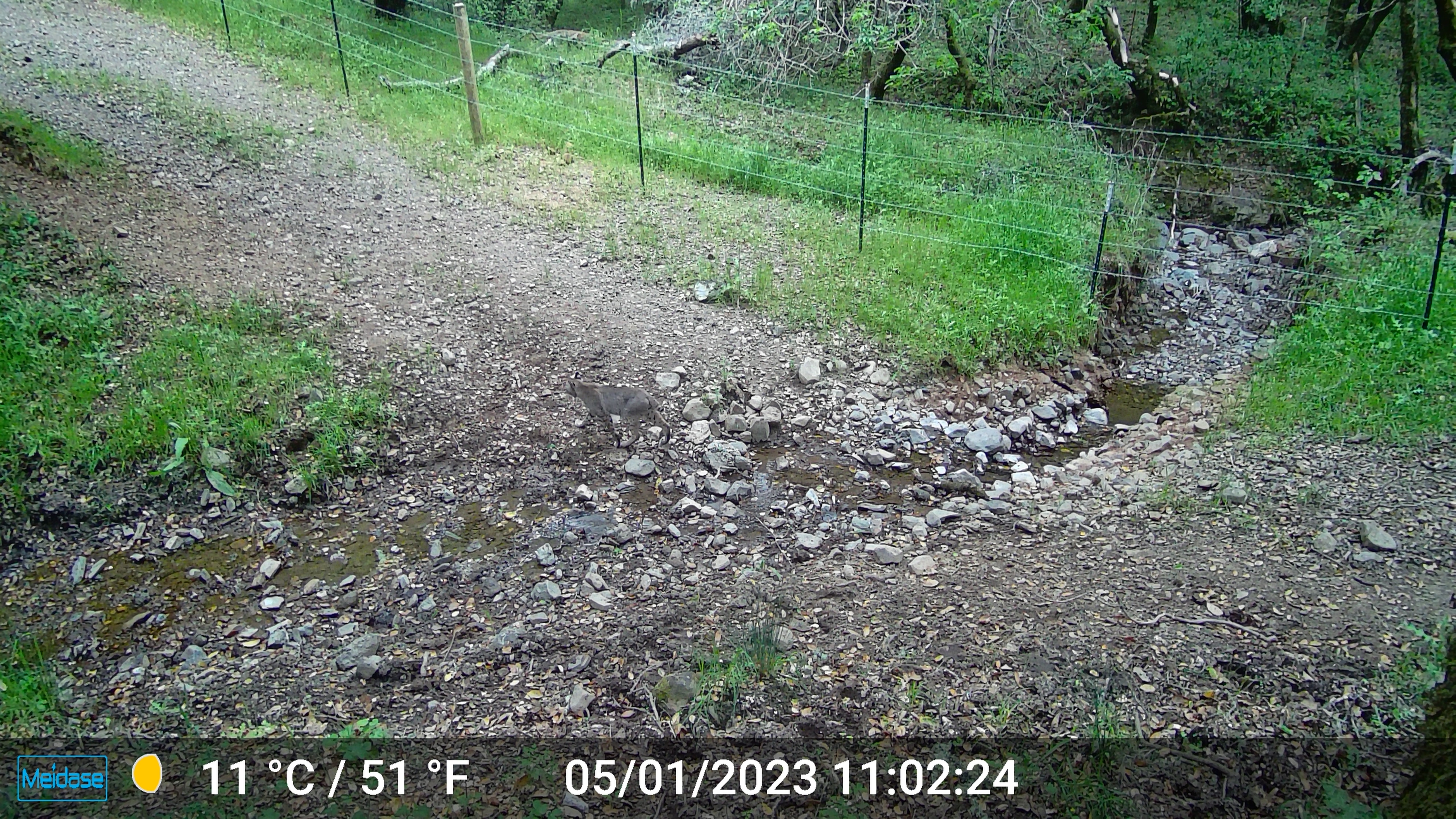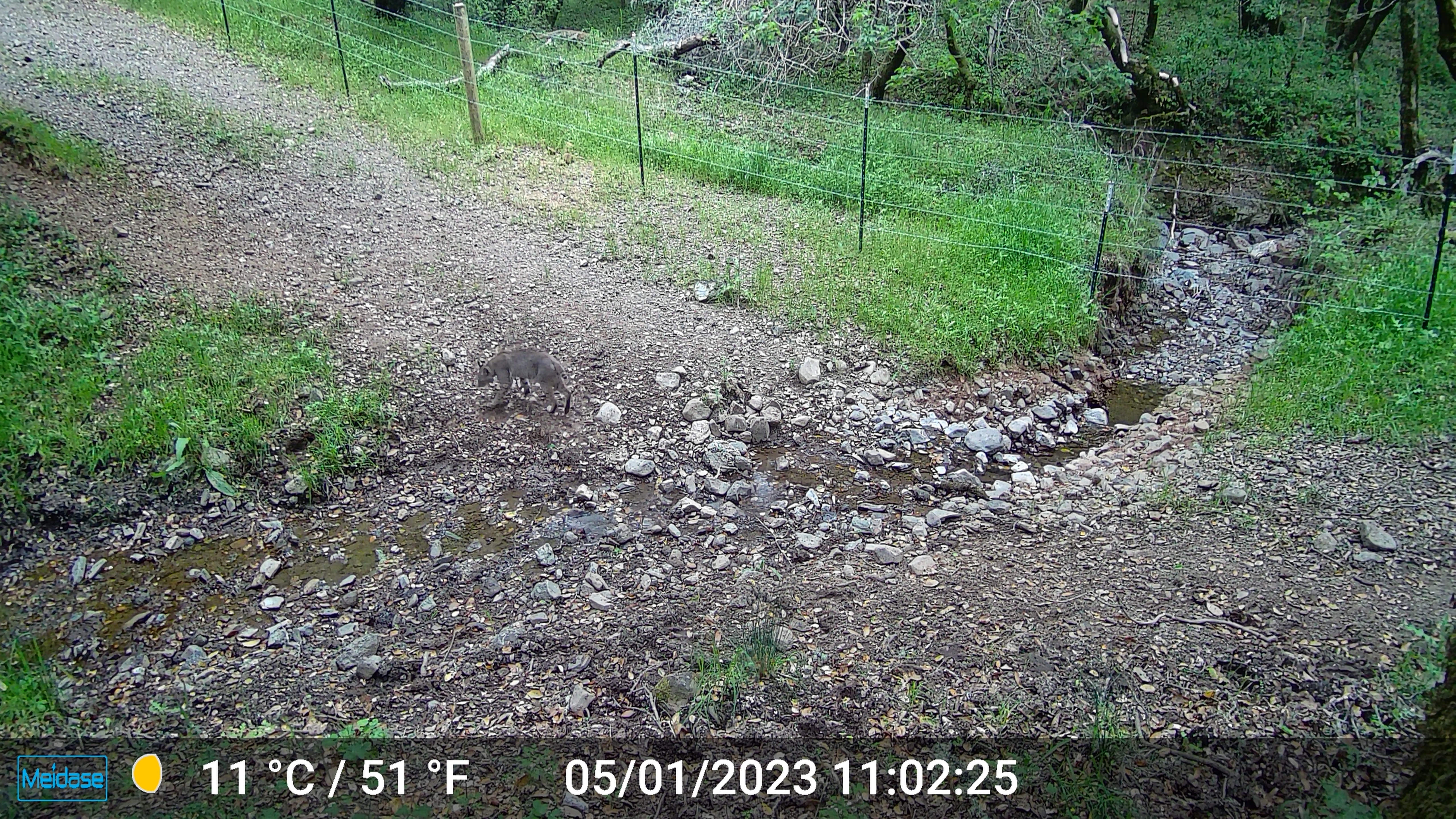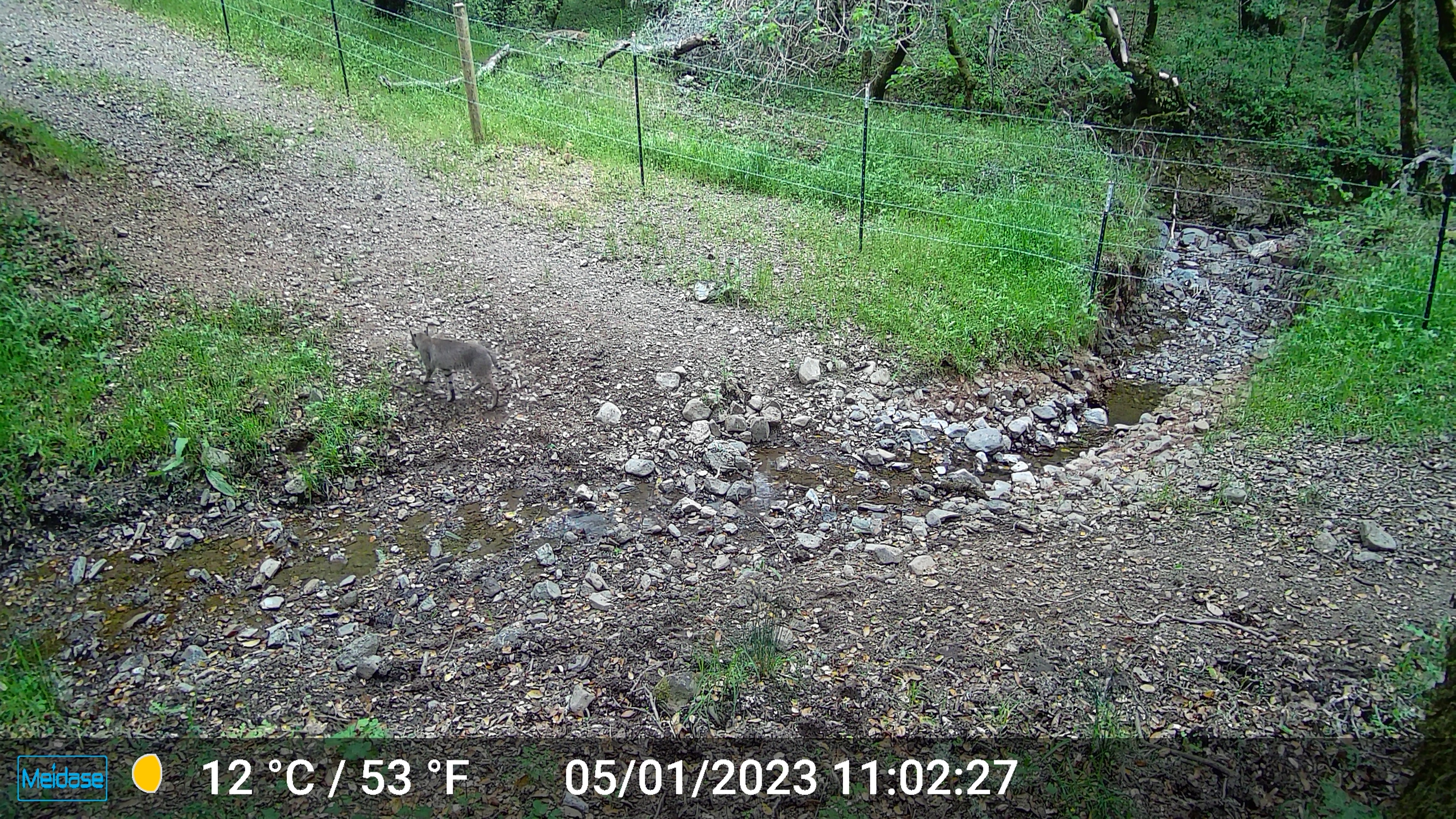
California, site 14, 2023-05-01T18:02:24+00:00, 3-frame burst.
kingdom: Animalia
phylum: Chordata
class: Mammalia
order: Carnivora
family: Felidae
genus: Lynx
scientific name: Lynx rufus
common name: bobcat